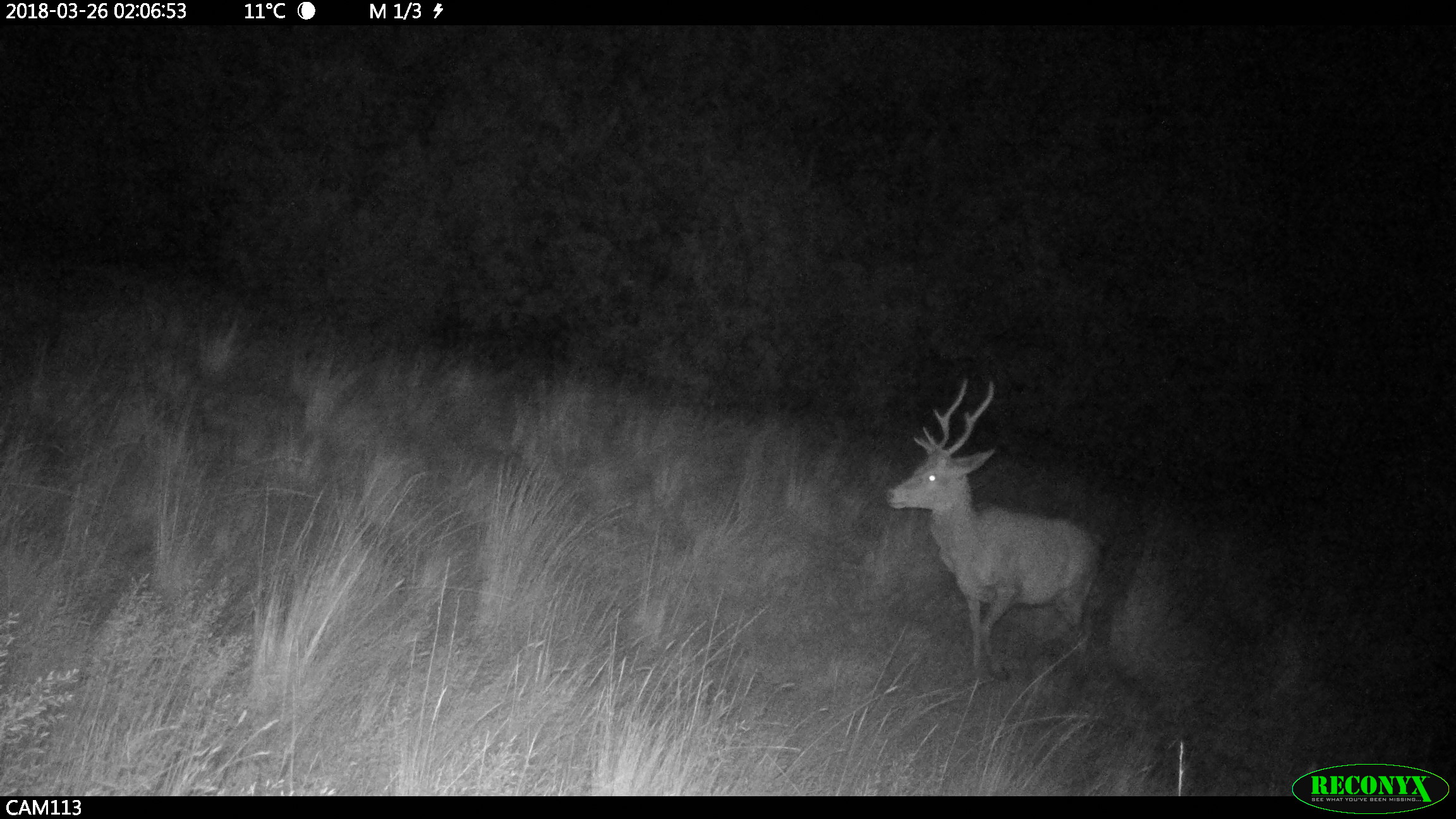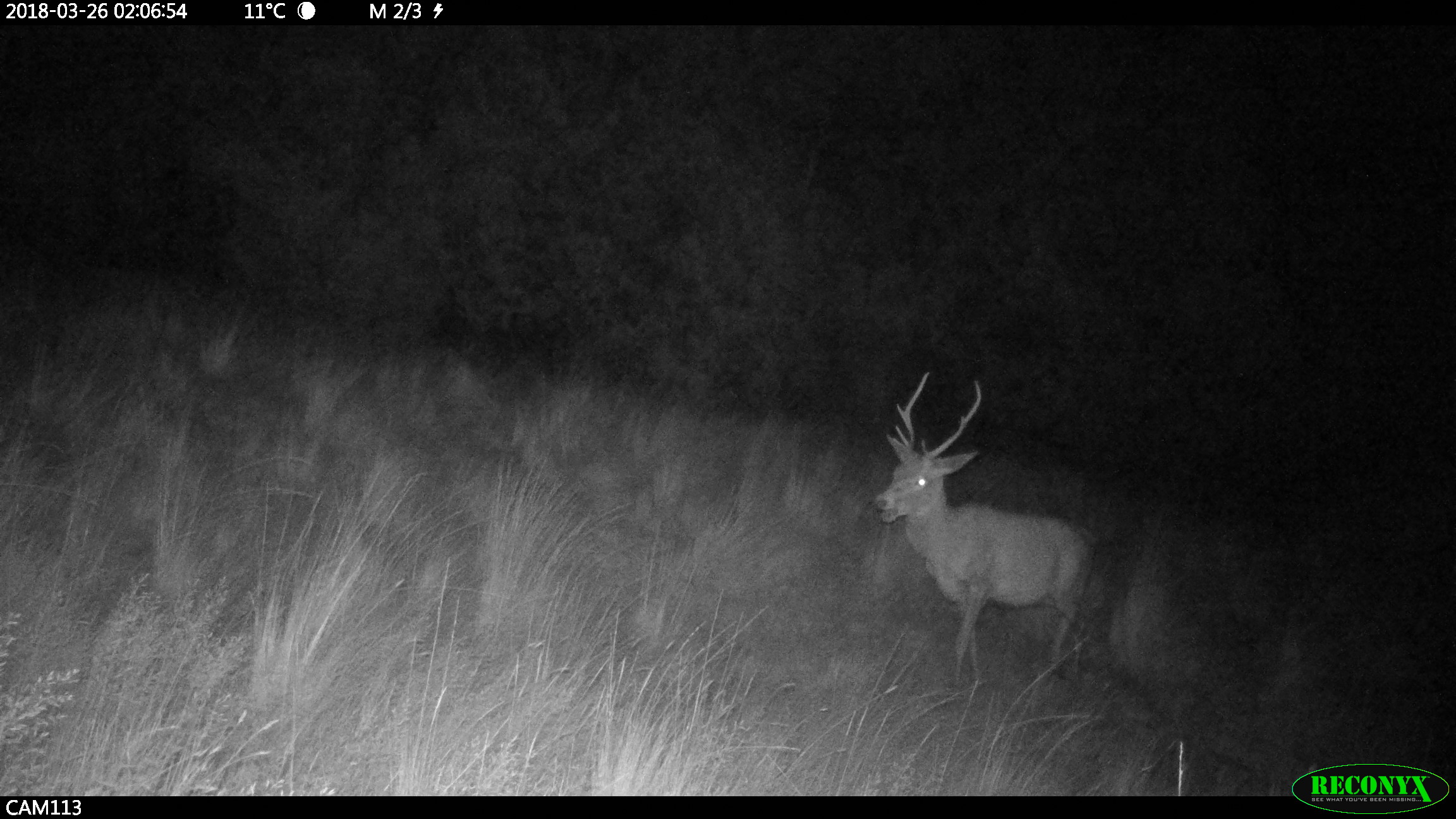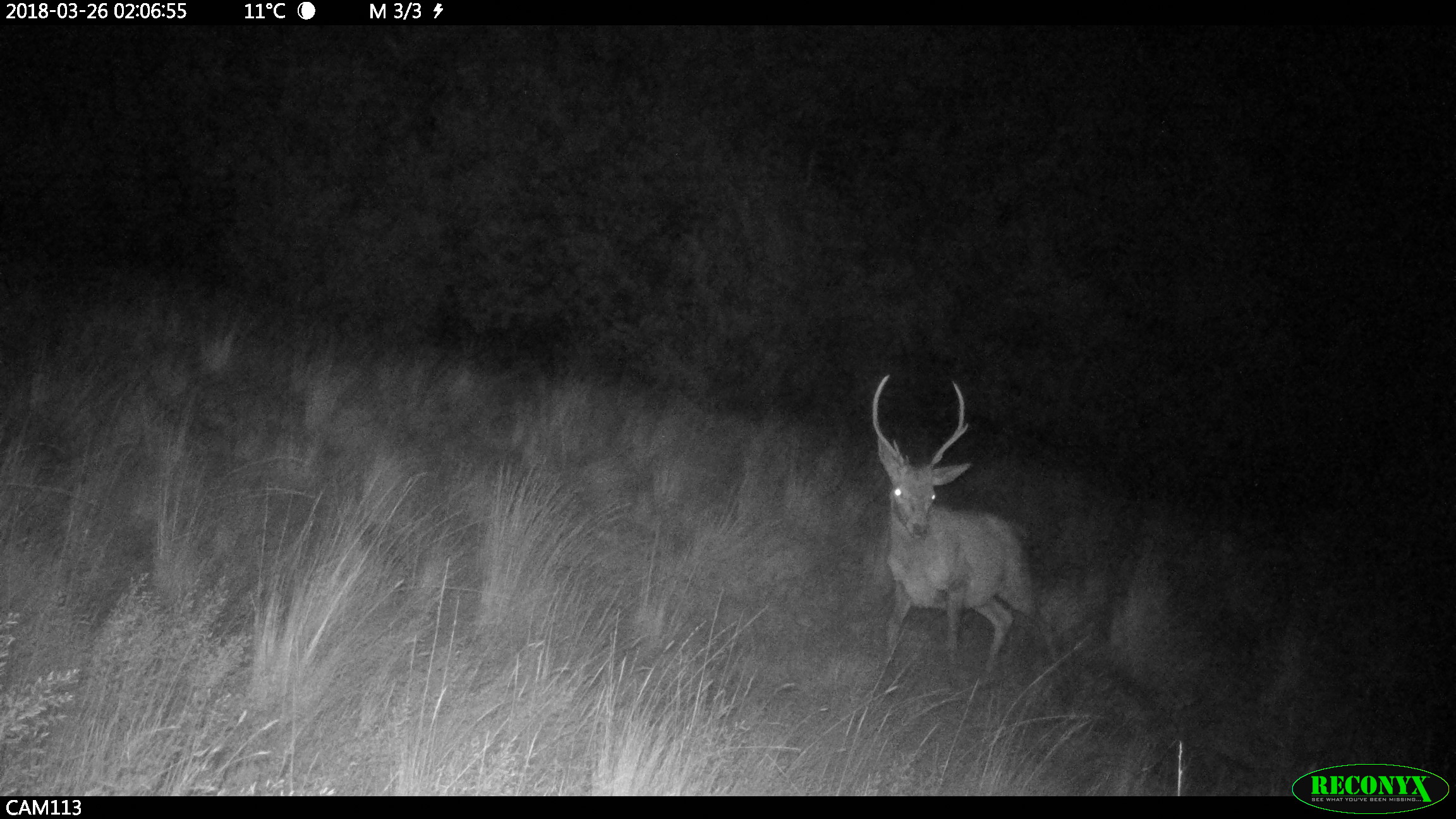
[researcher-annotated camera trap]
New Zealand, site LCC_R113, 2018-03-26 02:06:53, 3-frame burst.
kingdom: Animalia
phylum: Chordata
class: Mammalia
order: Artiodactyla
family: Cervidae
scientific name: Cervidae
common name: deer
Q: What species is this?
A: Deer (Cervidae).